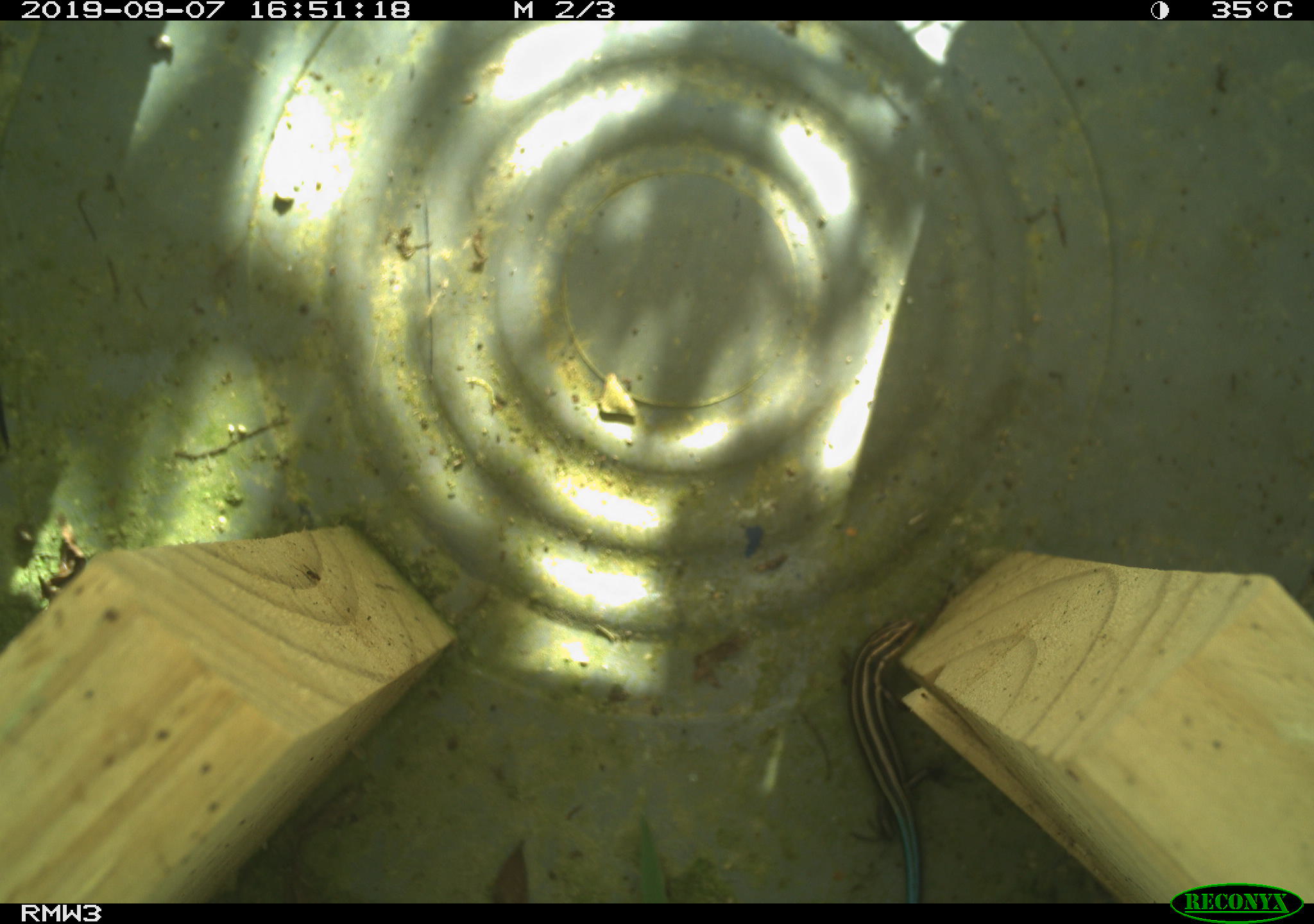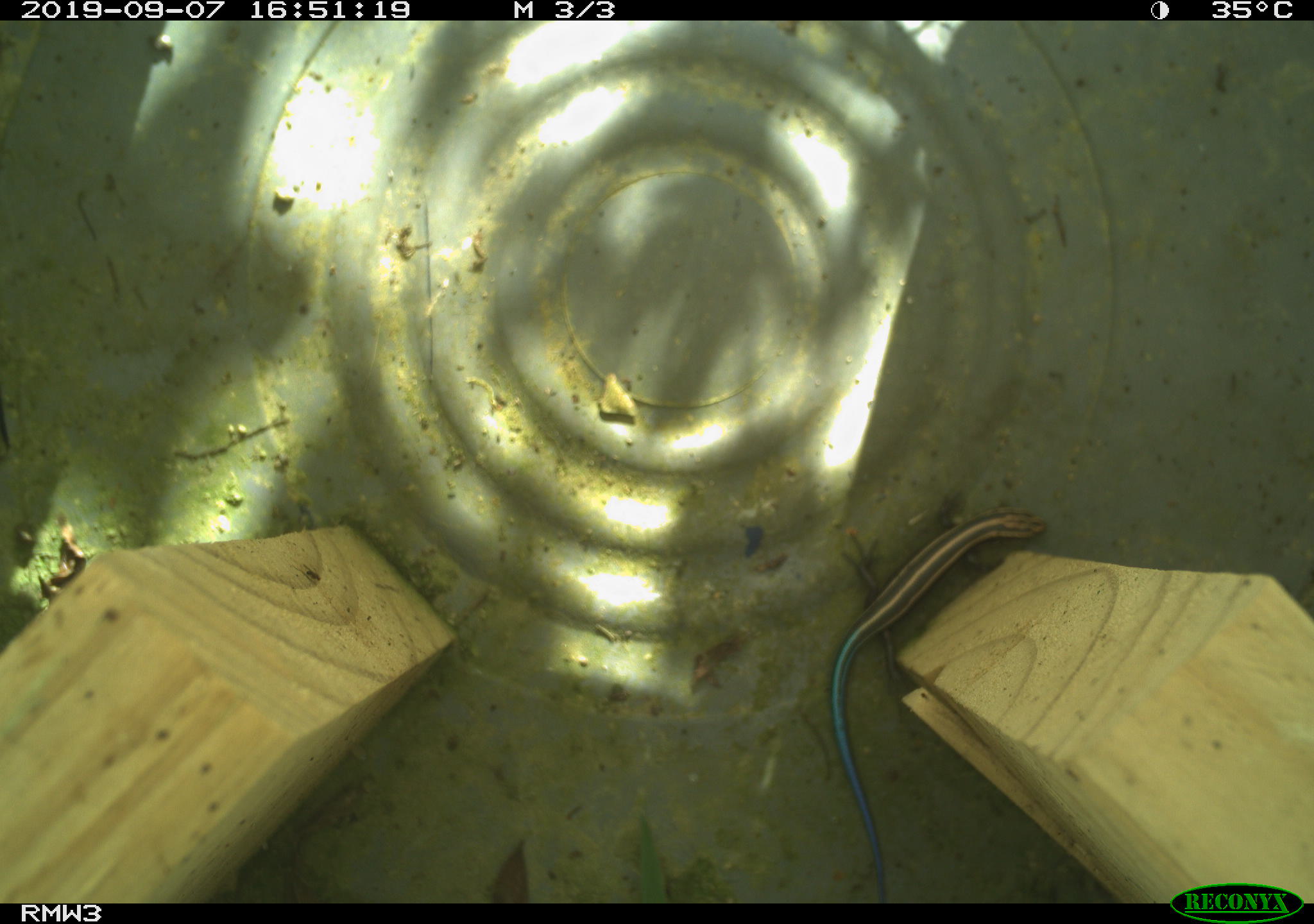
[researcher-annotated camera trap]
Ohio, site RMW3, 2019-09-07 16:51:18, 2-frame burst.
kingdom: Animalia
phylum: Chordata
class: Reptilia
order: Squamata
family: Scincidae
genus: Plestiodon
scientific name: Plestiodon fasciatus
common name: common five-lined skink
Common five-lined skink (Plestiodon fasciatus).